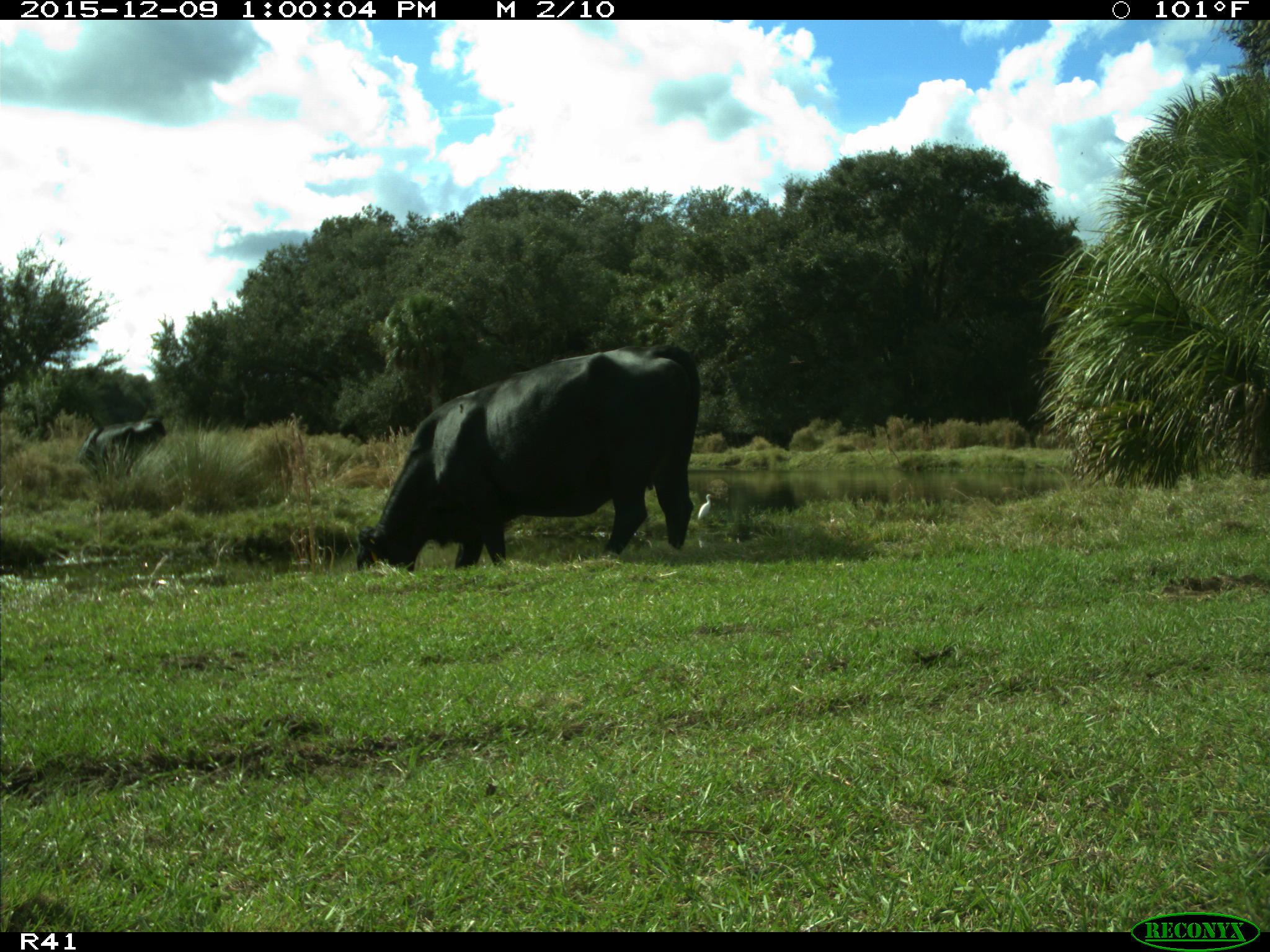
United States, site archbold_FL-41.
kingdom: Animalia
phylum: Chordata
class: Mammalia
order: Artiodactyla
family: Bovidae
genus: Bos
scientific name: Bos taurus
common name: domestic cow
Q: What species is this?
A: Bos taurus (domestic cow).